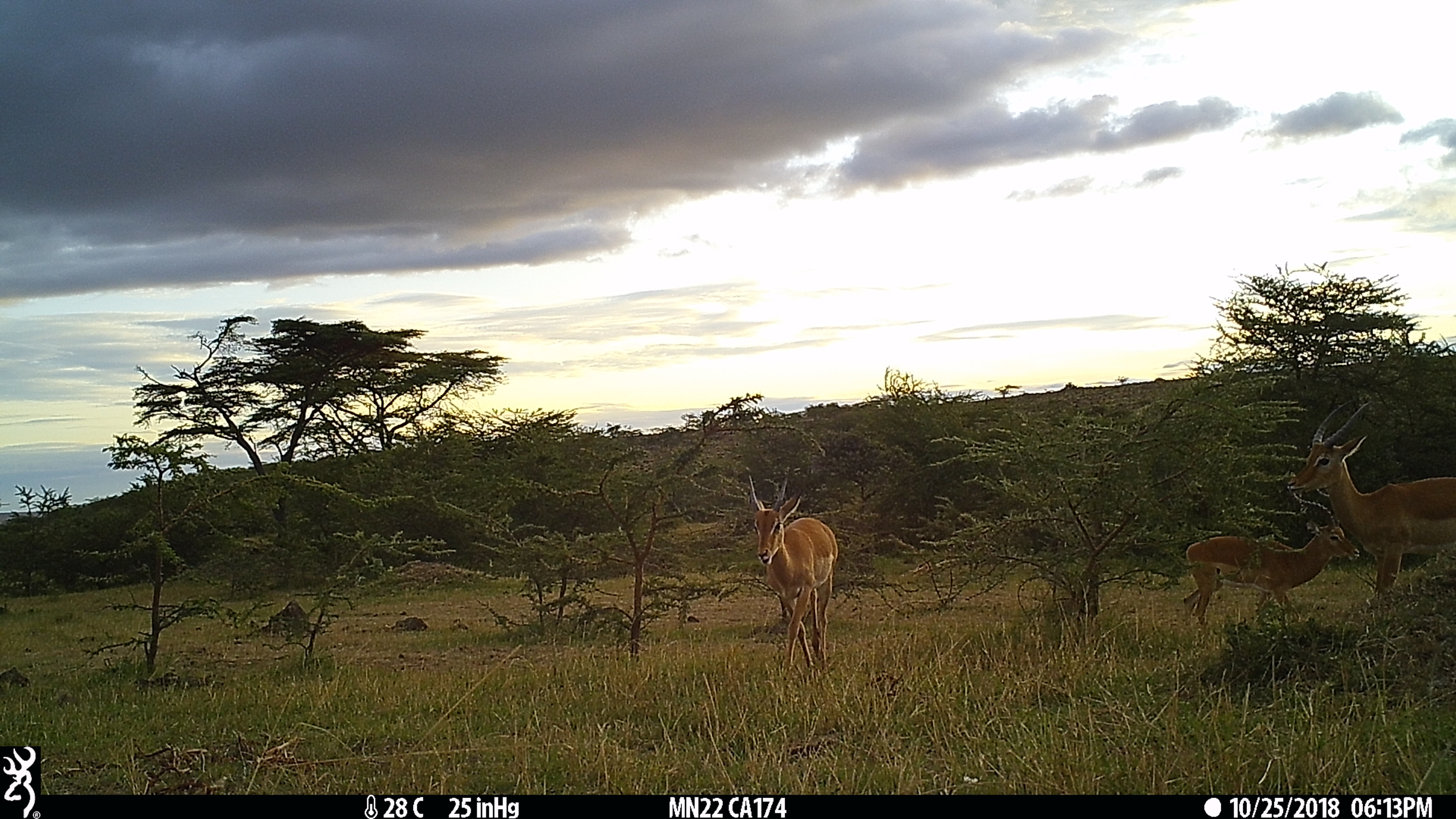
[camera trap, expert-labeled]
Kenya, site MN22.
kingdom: Animalia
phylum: Chordata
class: Mammalia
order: Artiodactyla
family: Bovidae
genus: Aepyceros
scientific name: Aepyceros melampus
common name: impala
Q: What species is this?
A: Impala (Aepyceros melampus).